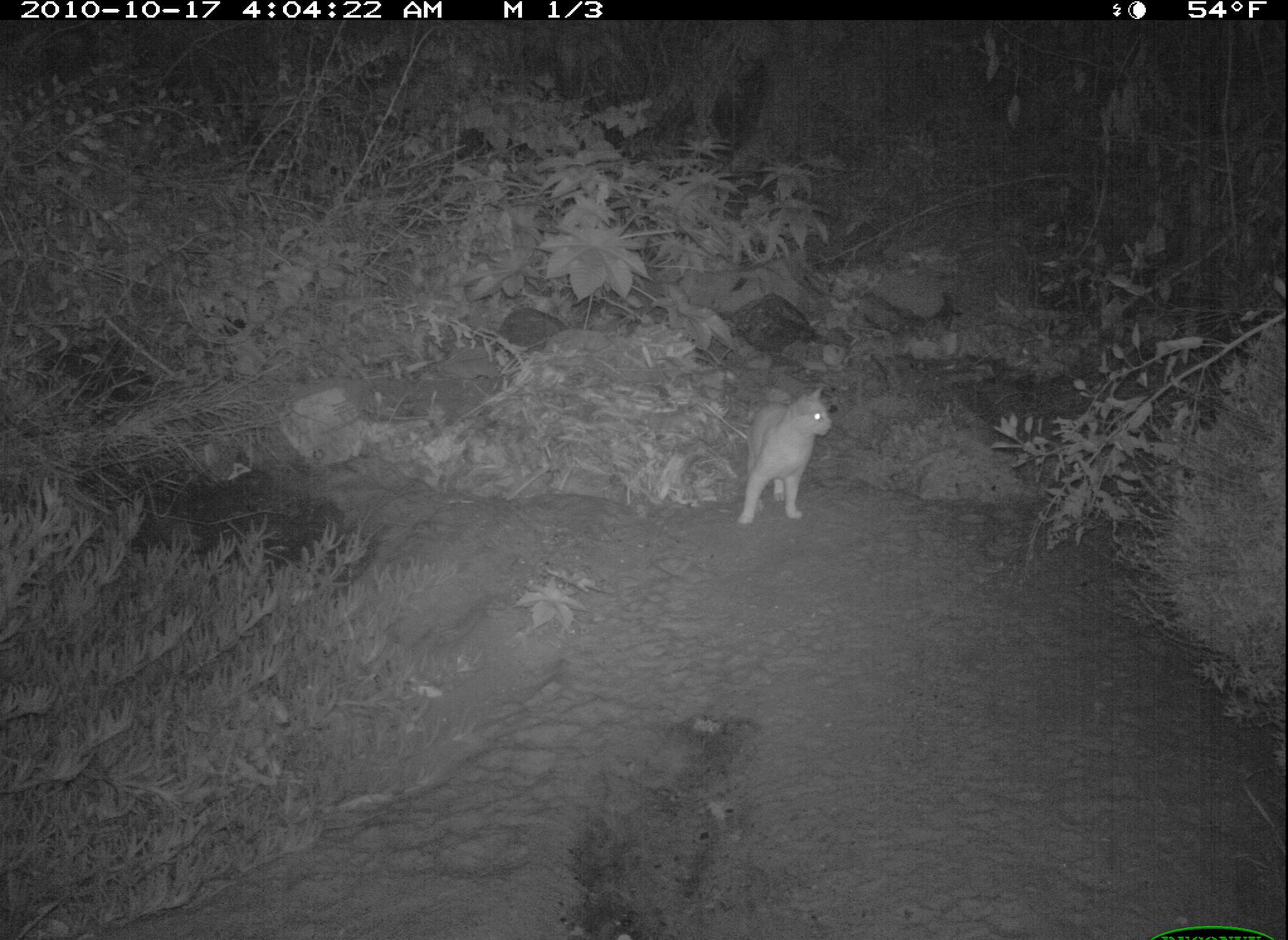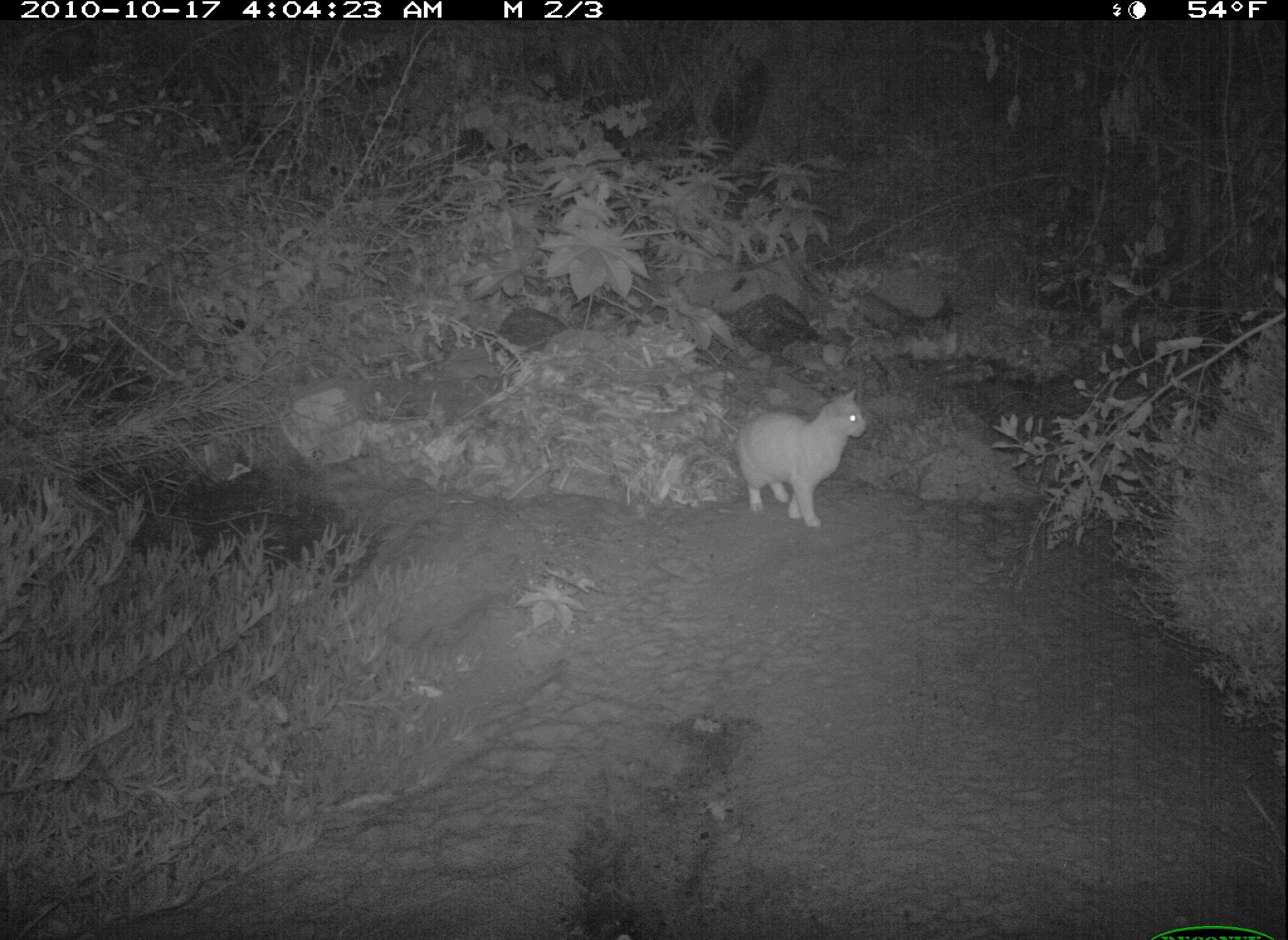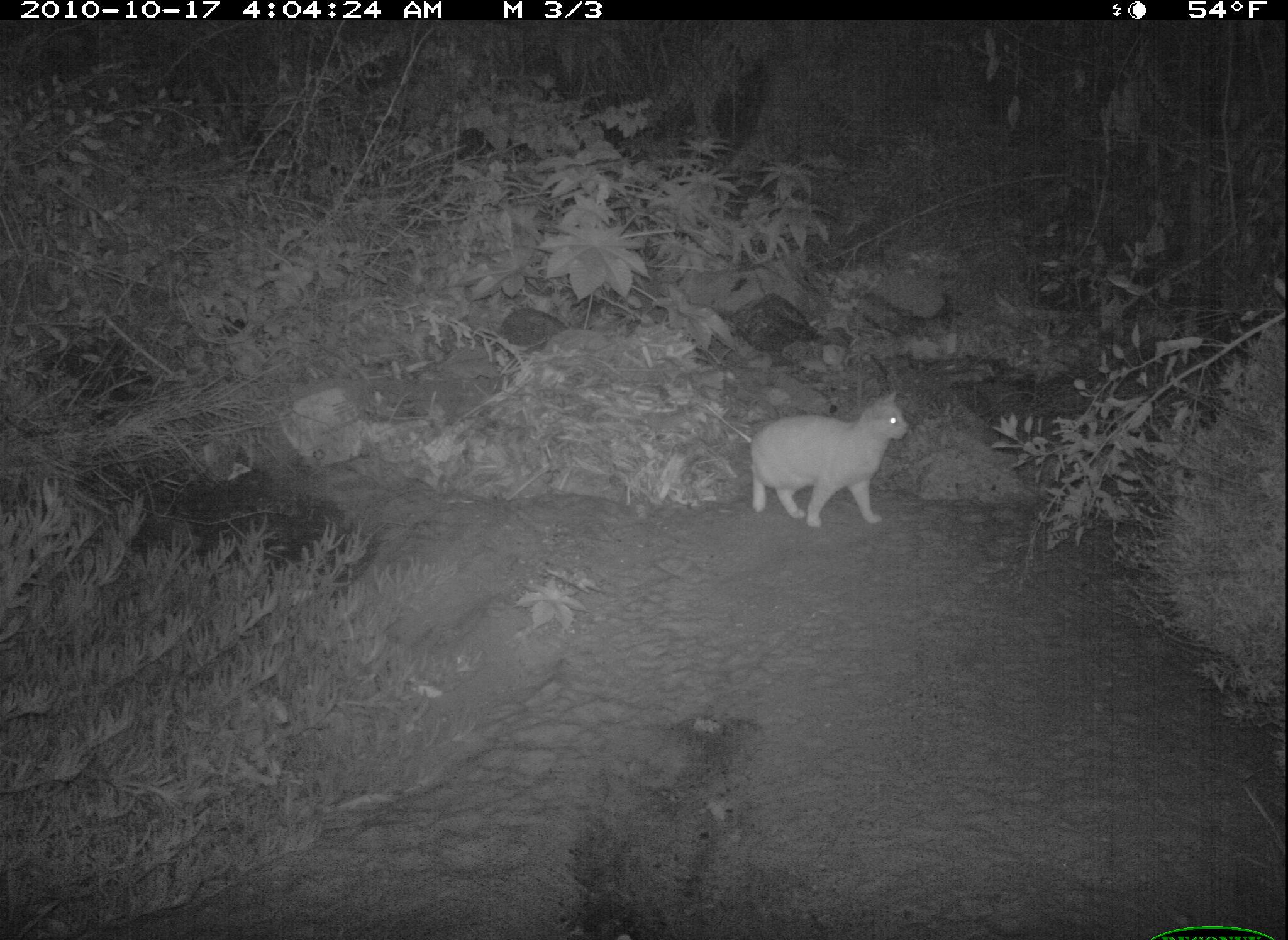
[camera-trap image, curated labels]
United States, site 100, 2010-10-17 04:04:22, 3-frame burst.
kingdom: Animalia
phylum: Chordata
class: Mammalia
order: Carnivora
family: Felidae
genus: Felis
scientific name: Felis catus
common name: cat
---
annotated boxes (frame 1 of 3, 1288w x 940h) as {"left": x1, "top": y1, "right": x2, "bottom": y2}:
cat: {"left": 734, "top": 380, "right": 836, "bottom": 535}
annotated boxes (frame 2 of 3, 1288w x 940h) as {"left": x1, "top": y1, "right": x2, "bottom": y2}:
cat: {"left": 721, "top": 372, "right": 886, "bottom": 535}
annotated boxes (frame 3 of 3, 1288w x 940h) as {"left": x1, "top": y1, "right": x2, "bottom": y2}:
cat: {"left": 744, "top": 382, "right": 921, "bottom": 541}